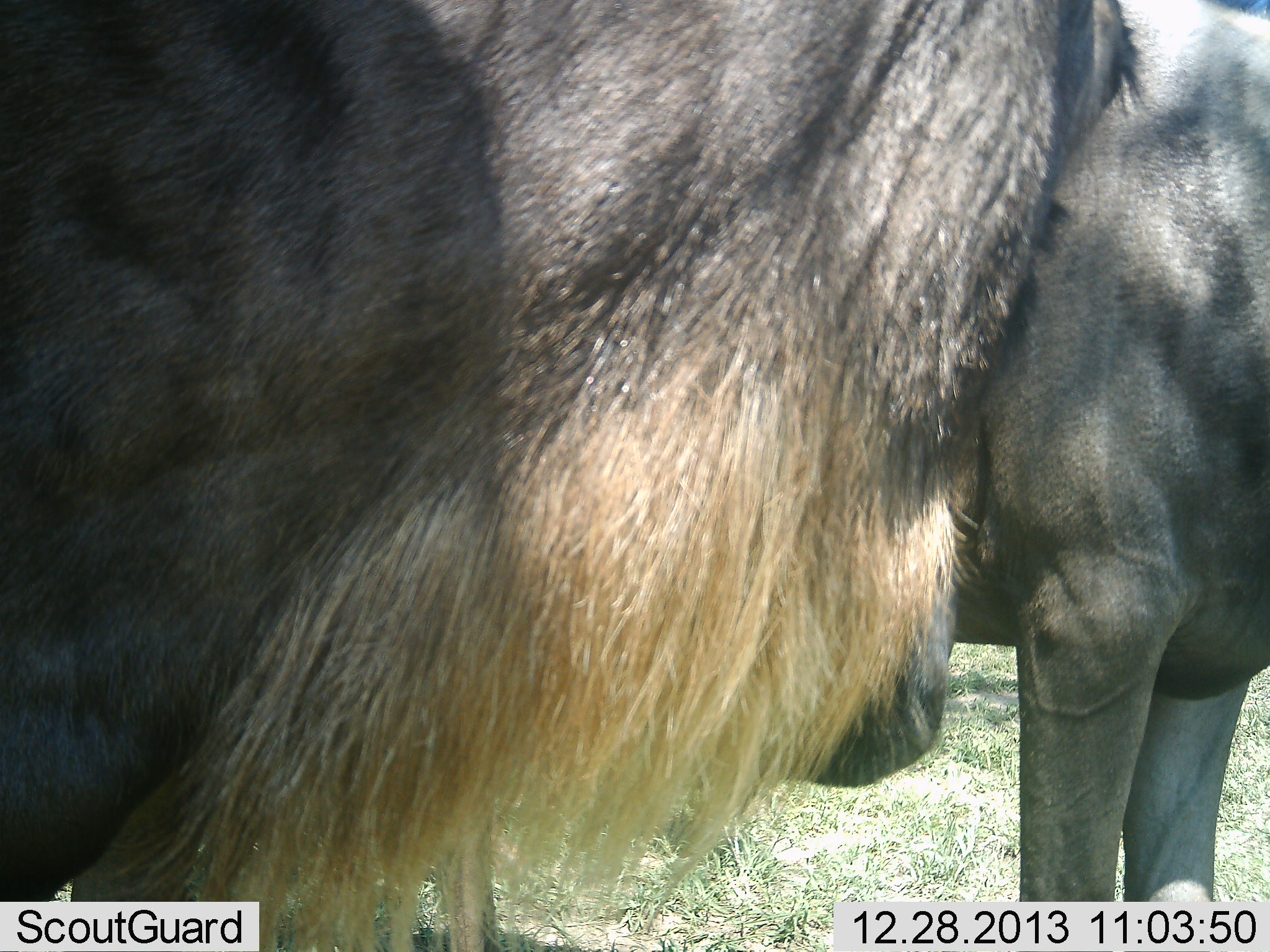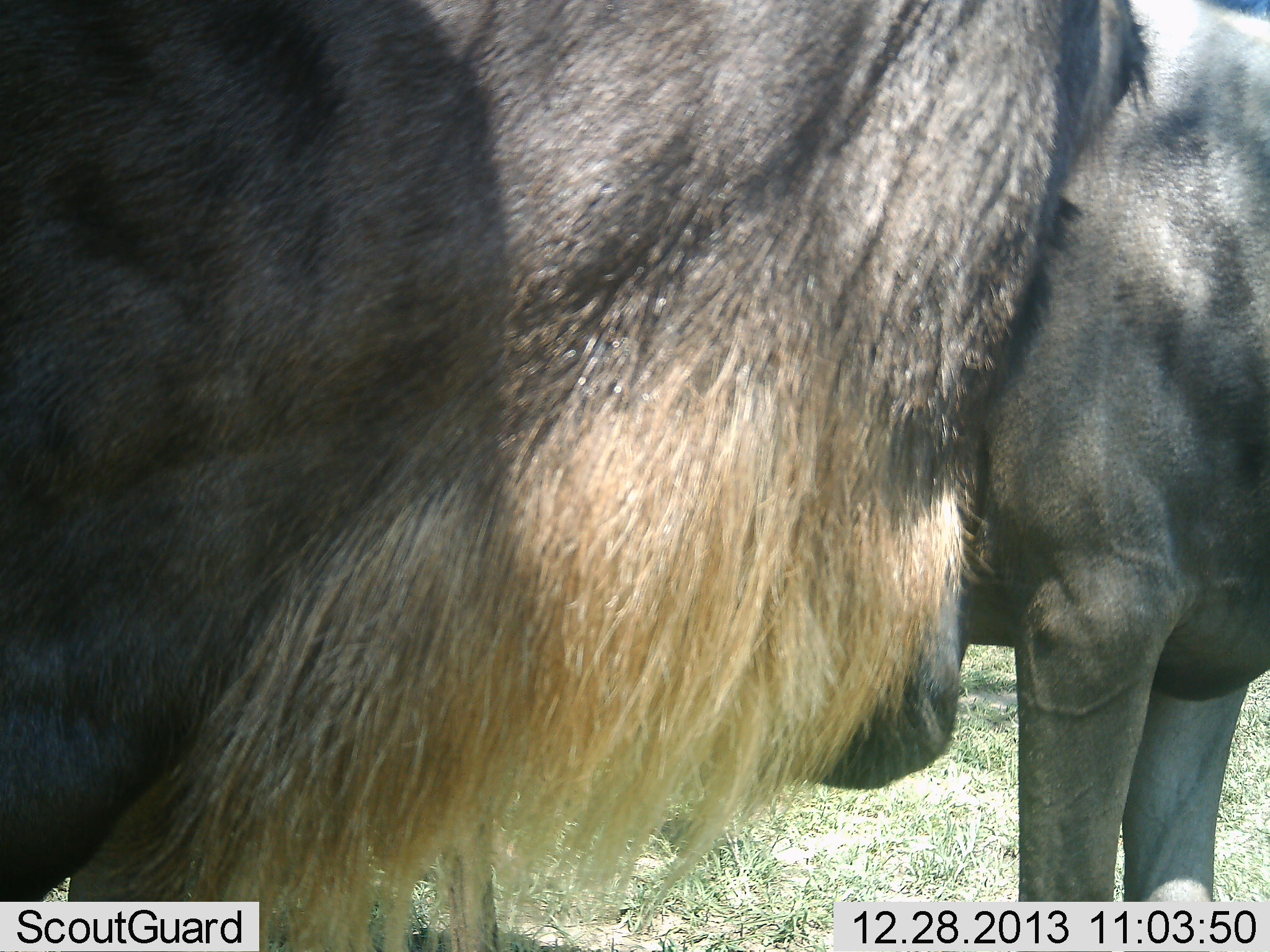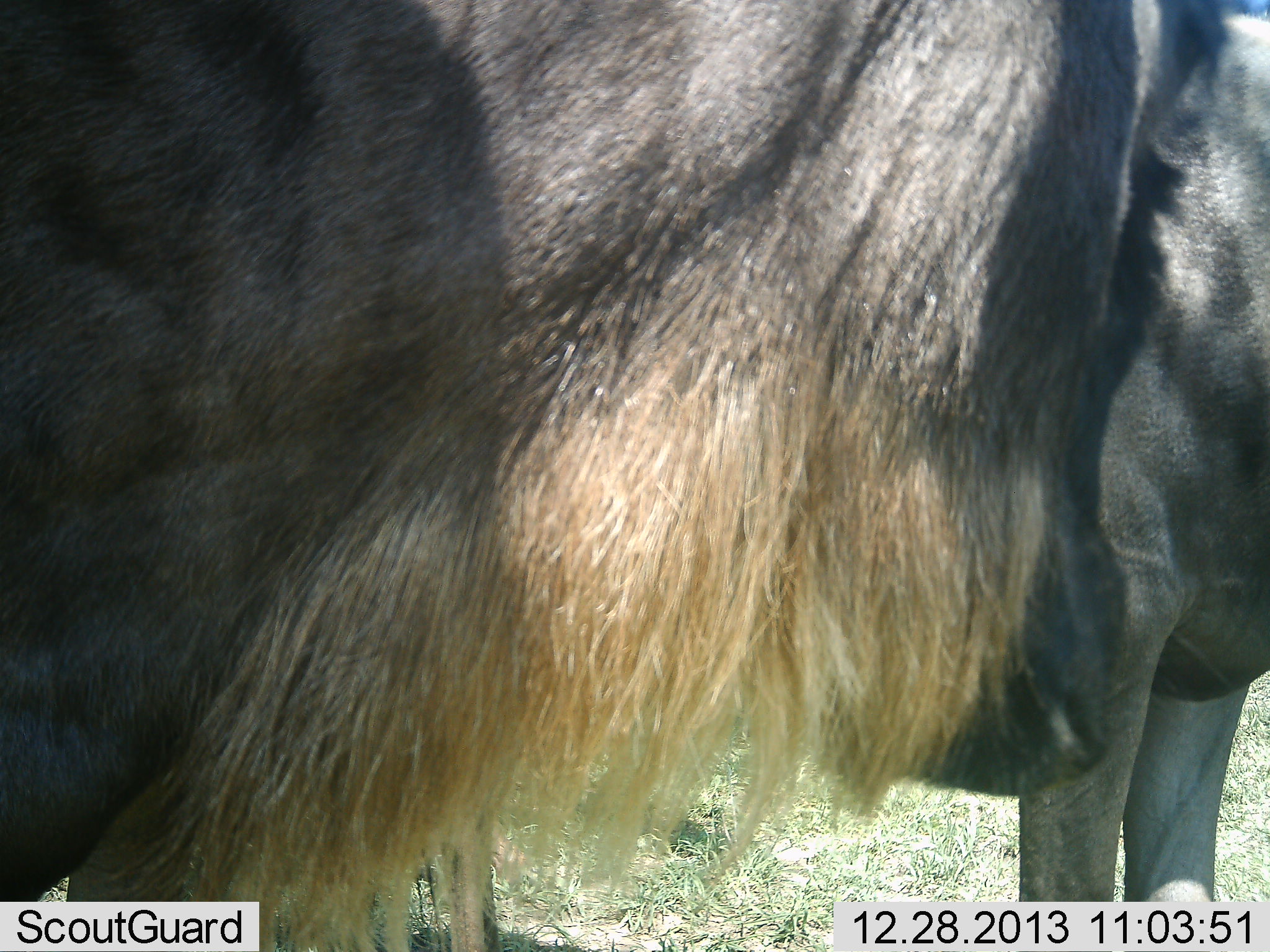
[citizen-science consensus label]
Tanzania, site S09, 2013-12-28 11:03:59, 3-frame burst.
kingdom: Animalia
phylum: Chordata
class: Mammalia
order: Artiodactyla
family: Bovidae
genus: Connochaetes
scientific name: Connochaetes taurinus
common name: blue wildebeest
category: wildebeest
Wildebeest (blue wildebeest) (Connochaetes taurinus), count 2. Behavior (volunteer vote fractions): standing 100%, resting 0%, moving 0%, interacting 10%. Young present (vote fraction): 0%. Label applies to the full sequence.